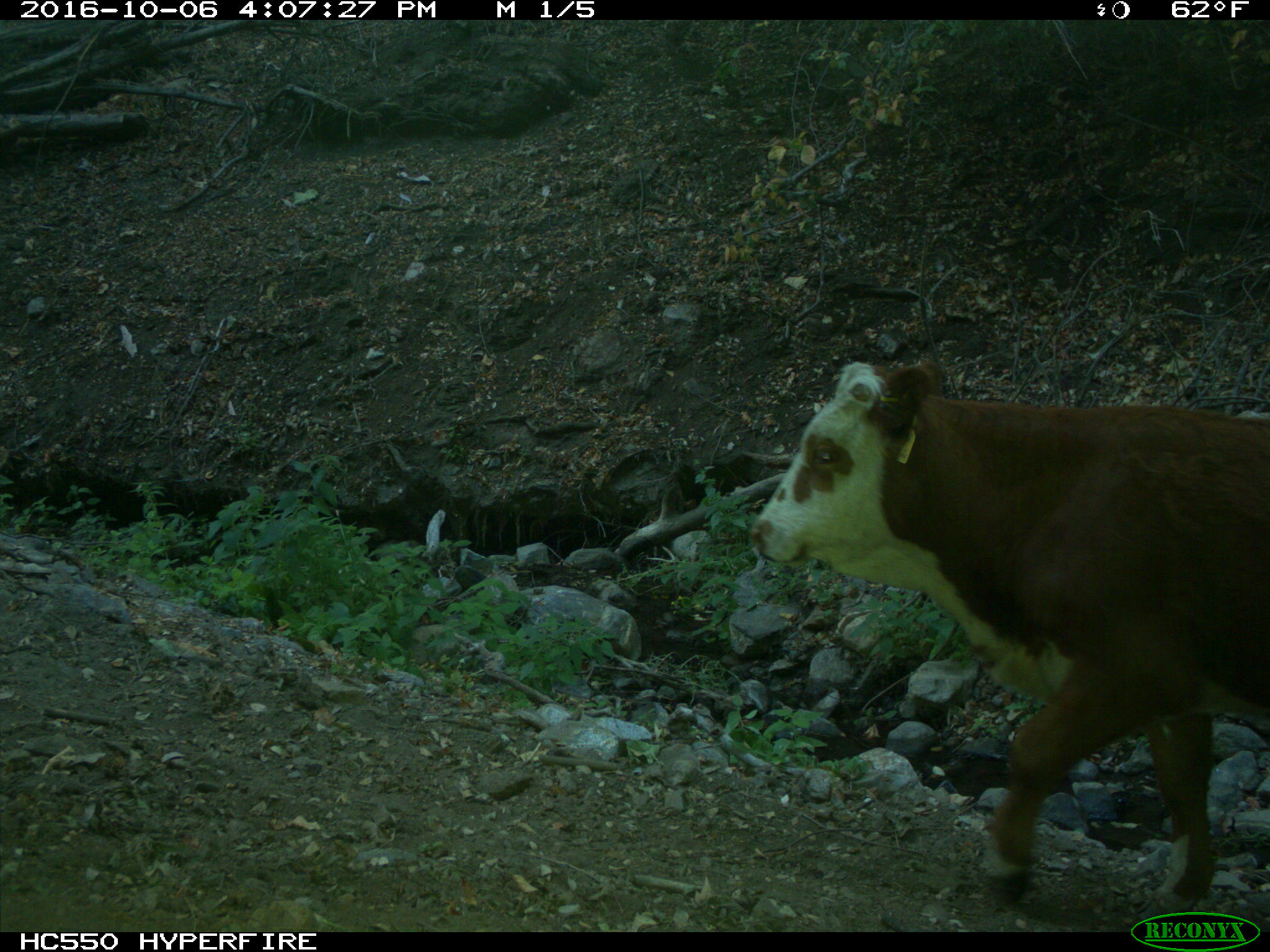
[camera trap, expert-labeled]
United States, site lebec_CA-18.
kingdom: Animalia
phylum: Chordata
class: Mammalia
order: Artiodactyla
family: Bovidae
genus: Bos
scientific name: Bos taurus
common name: domestic cow